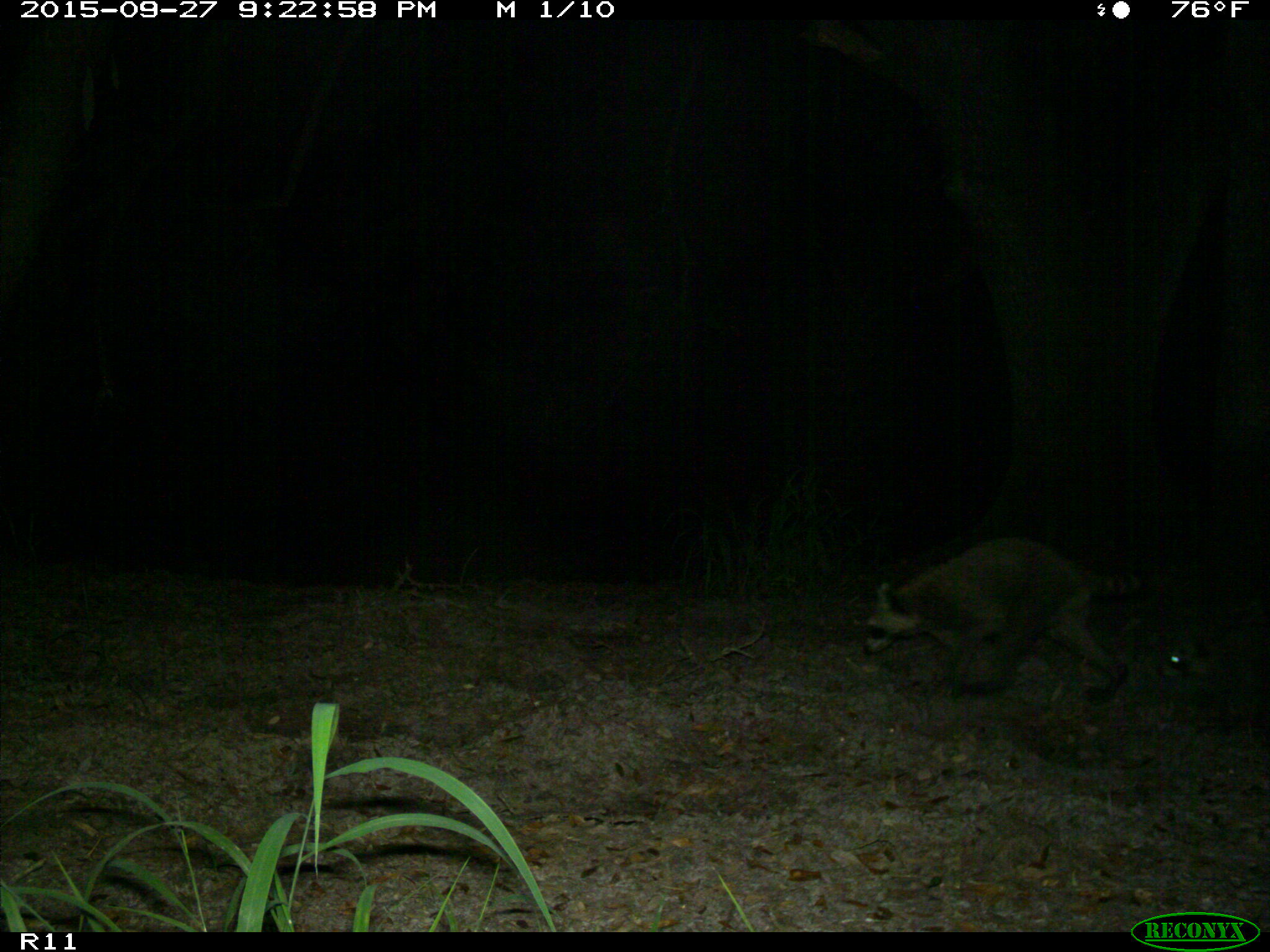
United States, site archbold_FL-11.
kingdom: Animalia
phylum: Chordata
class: Mammalia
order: Carnivora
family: Procyonidae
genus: Procyon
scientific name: Procyon lotor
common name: common raccoon